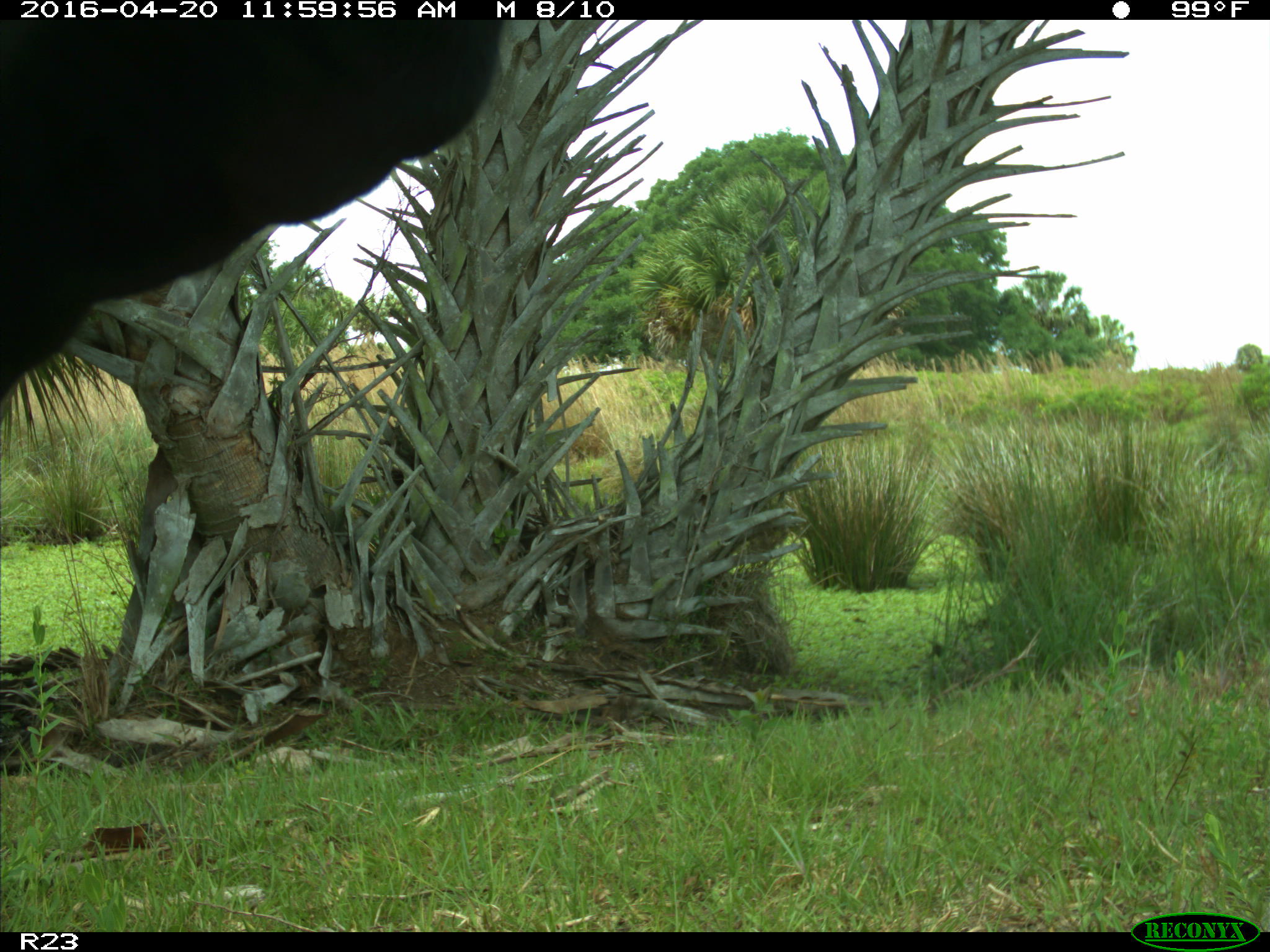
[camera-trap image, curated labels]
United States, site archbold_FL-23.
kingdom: Animalia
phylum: Chordata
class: Mammalia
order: Artiodactyla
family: Bovidae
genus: Bos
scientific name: Bos taurus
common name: domestic cow